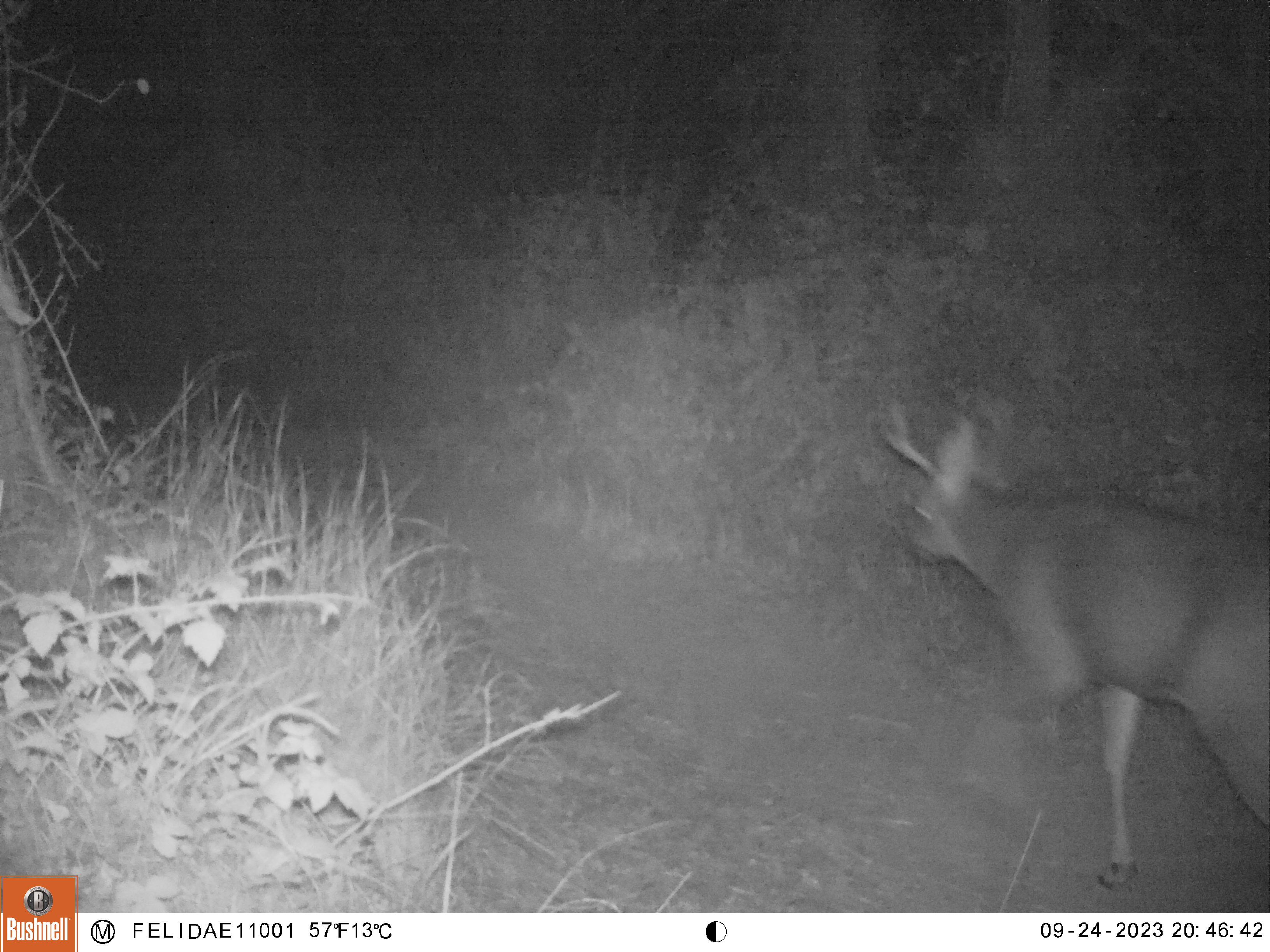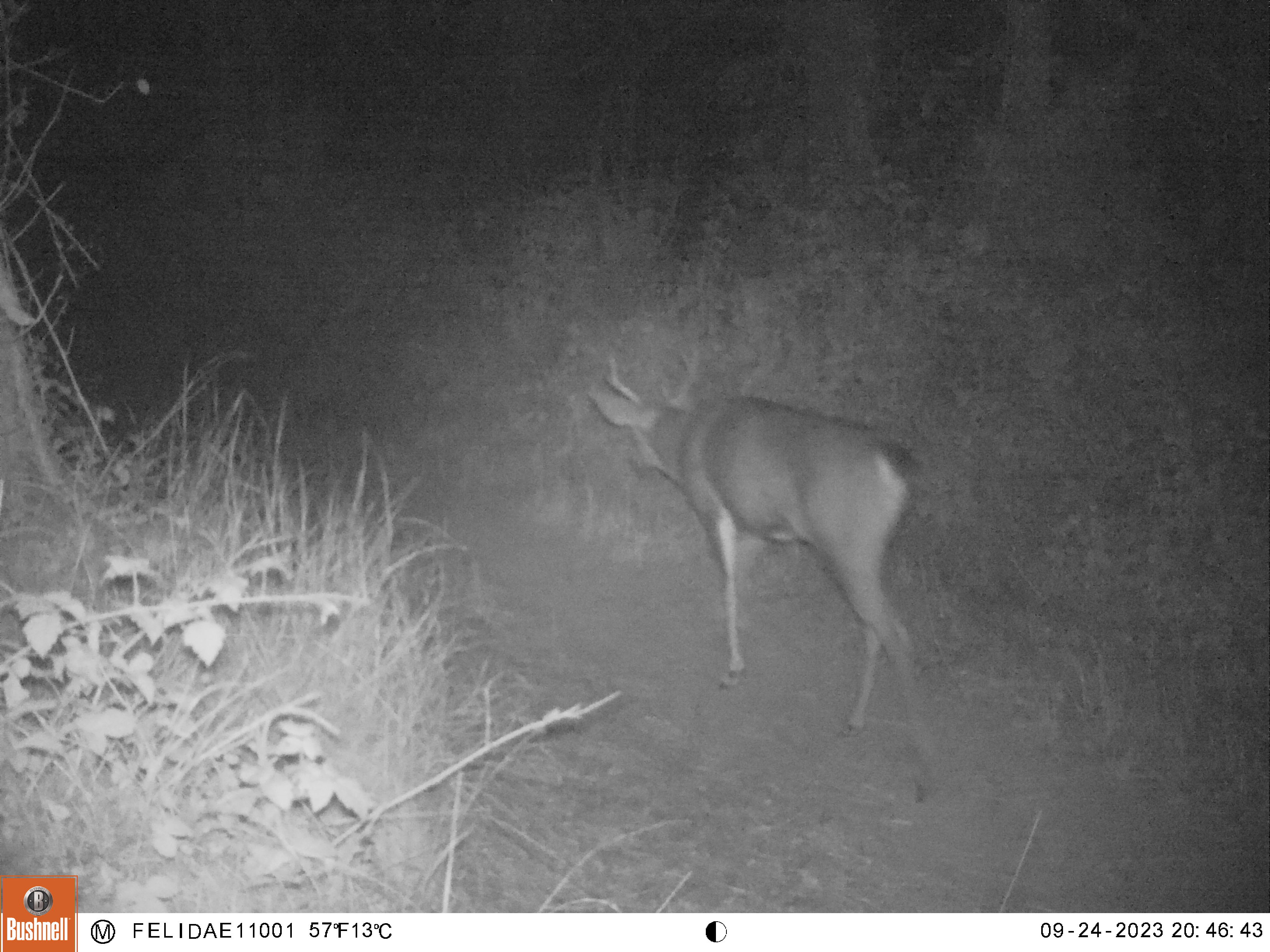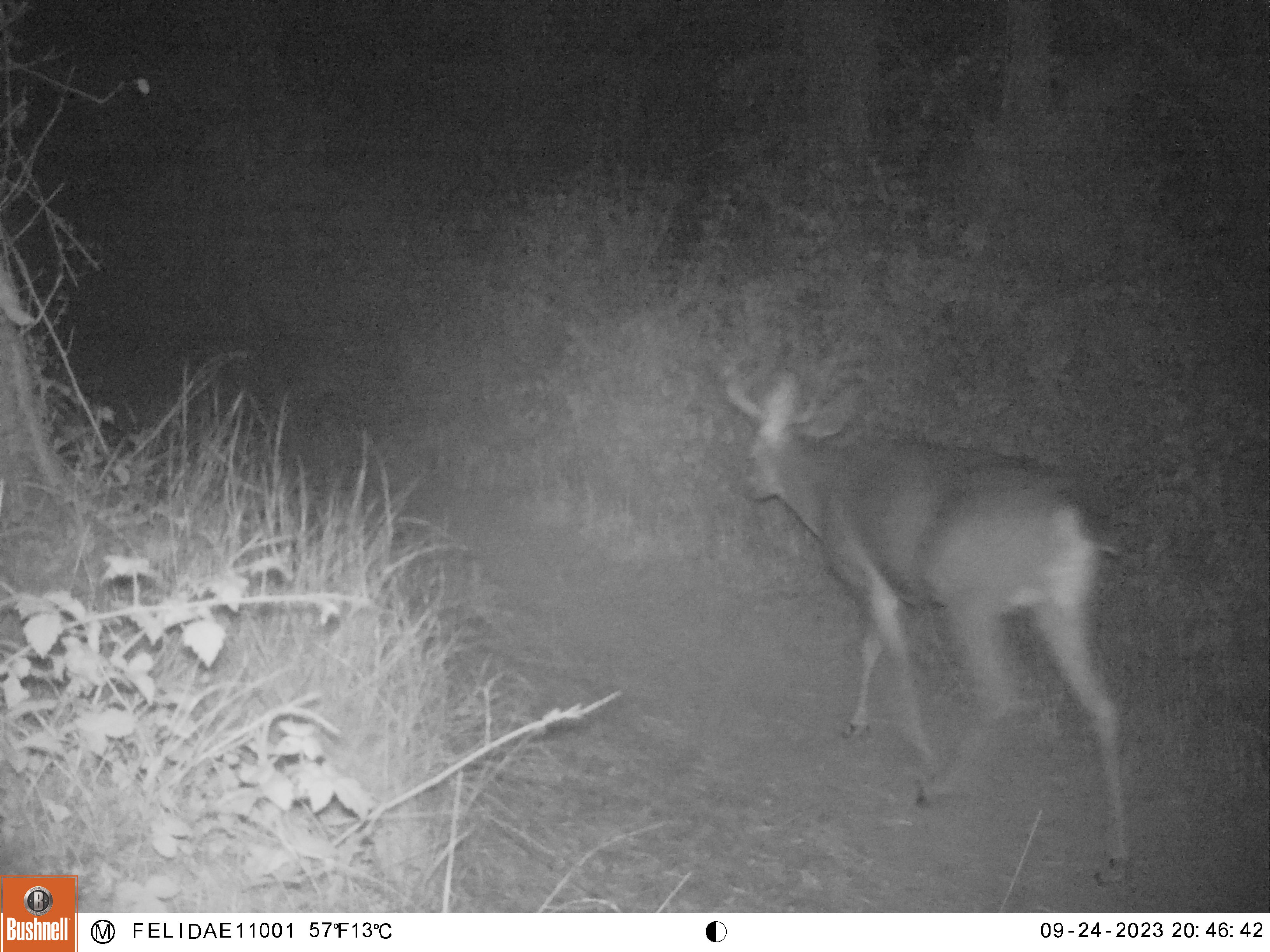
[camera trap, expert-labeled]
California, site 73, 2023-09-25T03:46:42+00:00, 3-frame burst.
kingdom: Animalia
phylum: Chordata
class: Mammalia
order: Artiodactyla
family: Cervidae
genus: Odocoileus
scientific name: Odocoileus hemionus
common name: mule deer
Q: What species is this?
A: Mule deer (Odocoileus hemionus).